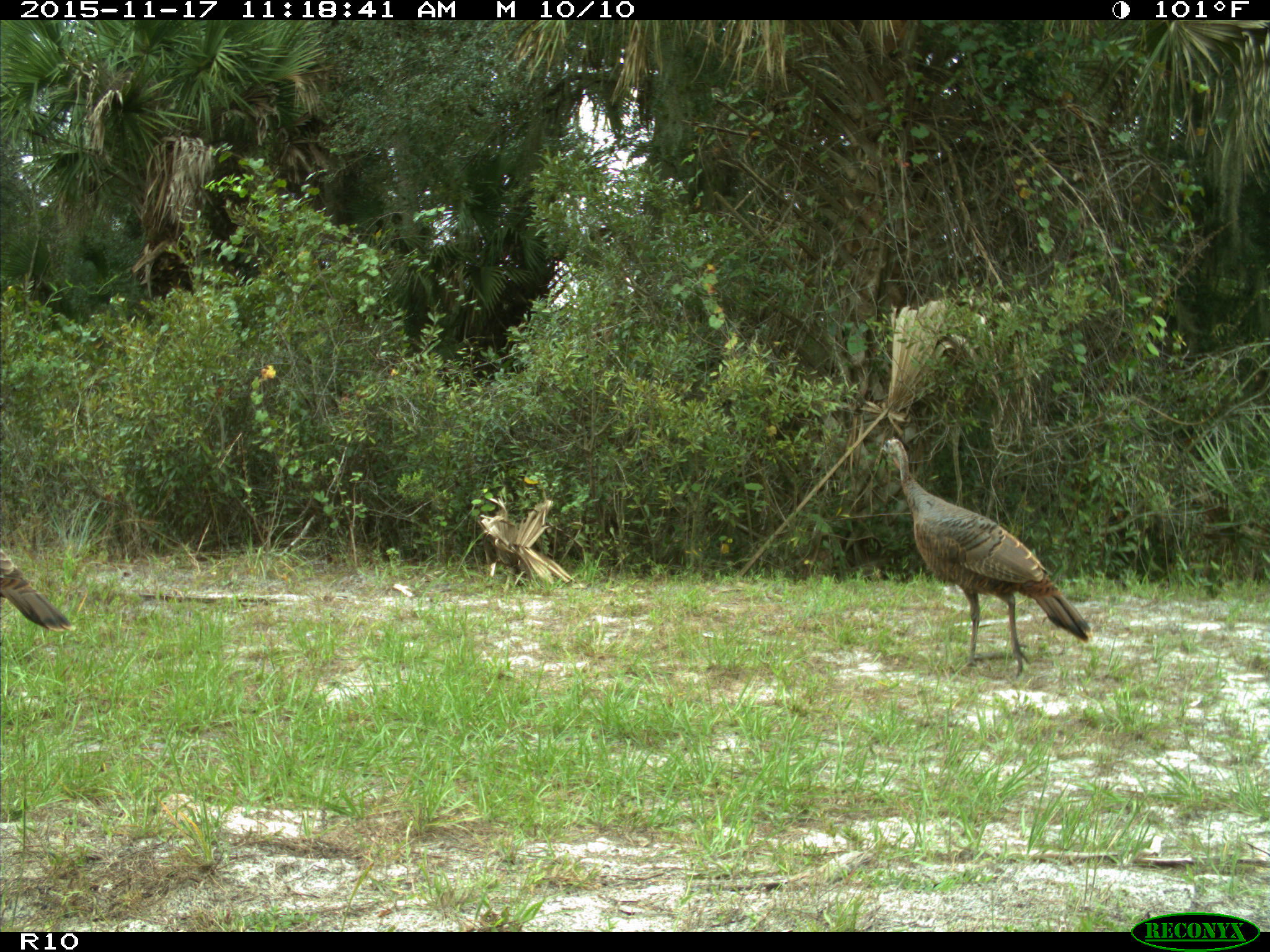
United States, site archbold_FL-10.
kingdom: Animalia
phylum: Chordata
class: Aves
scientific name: Aves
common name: birds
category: unidentified bird